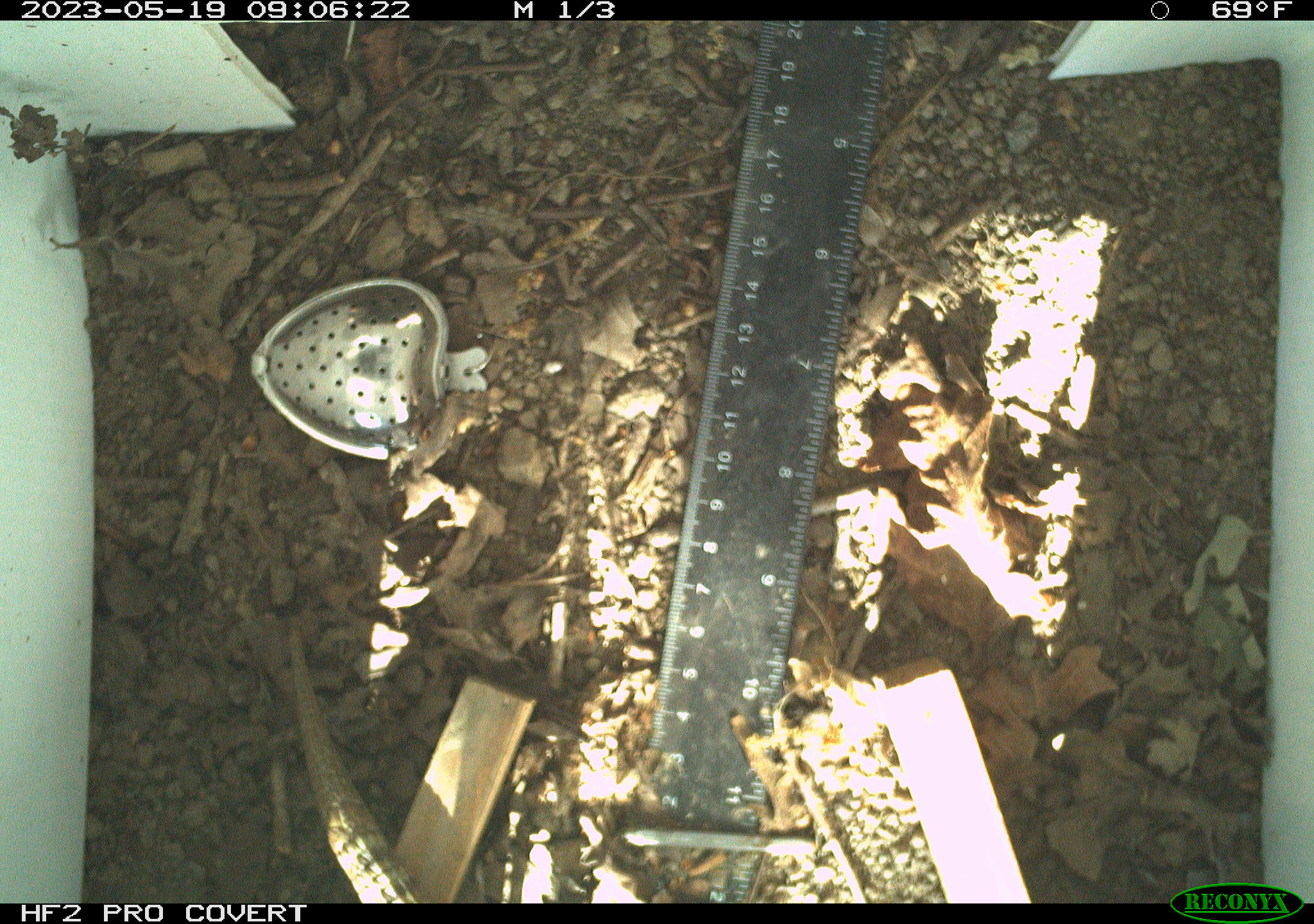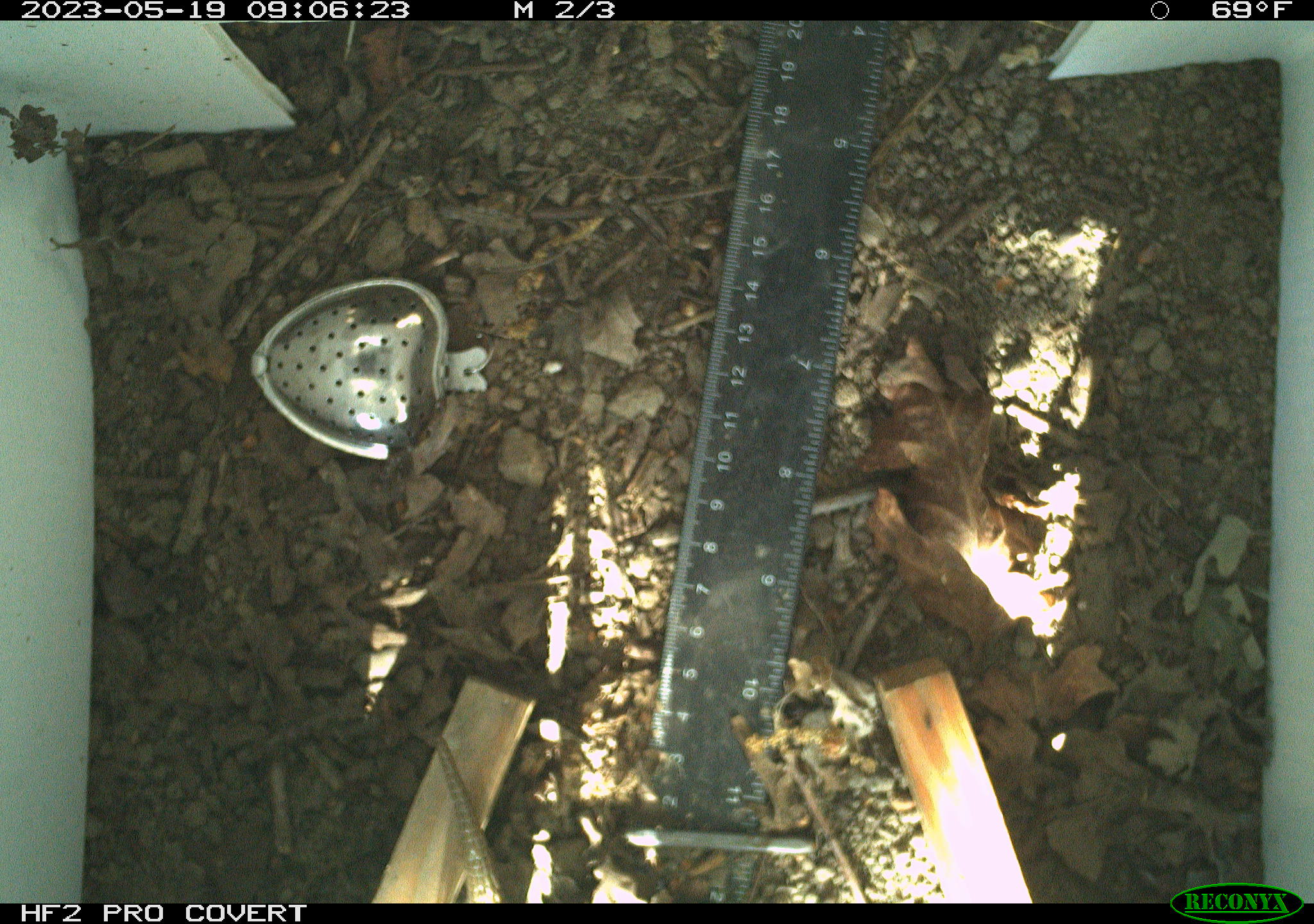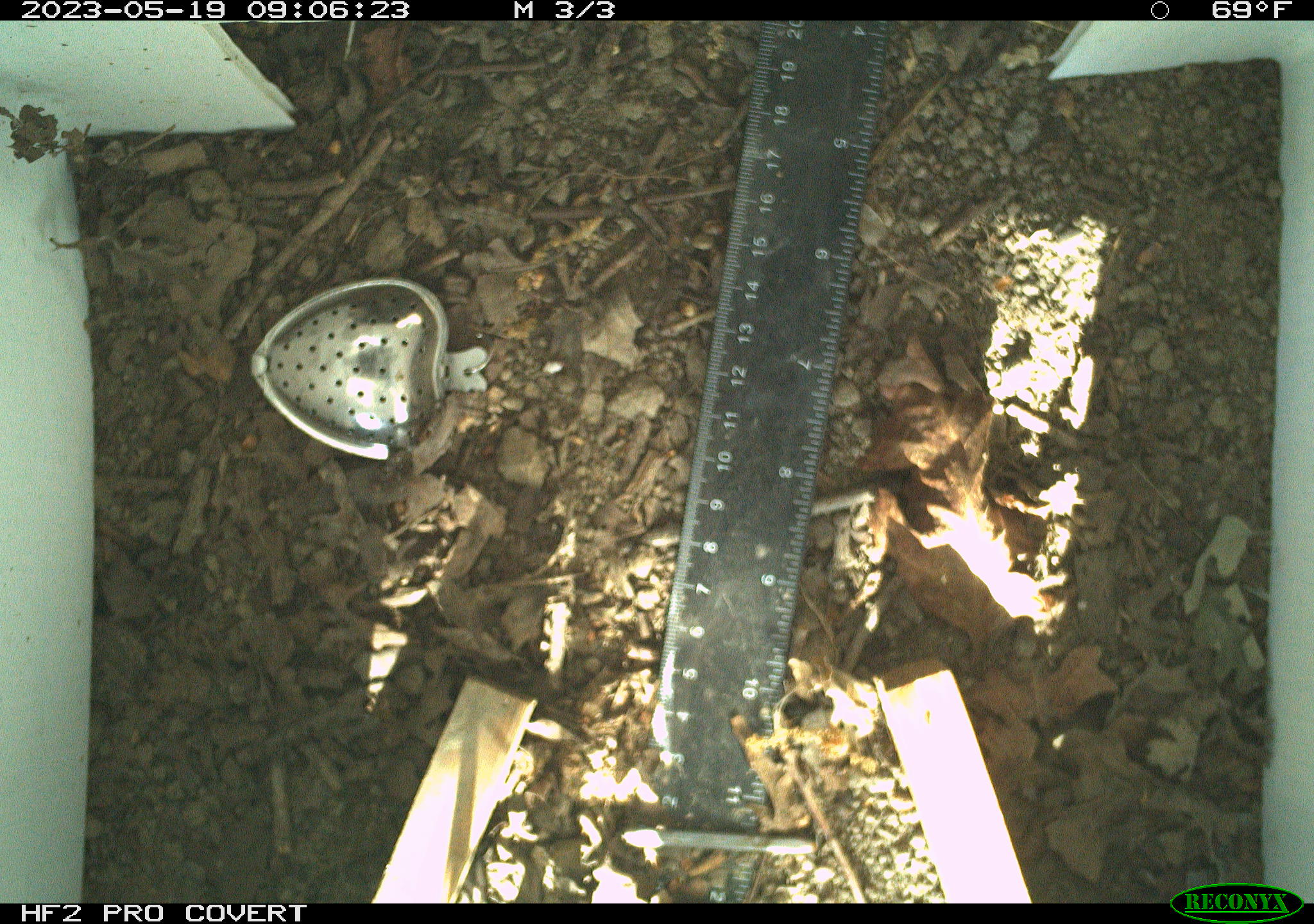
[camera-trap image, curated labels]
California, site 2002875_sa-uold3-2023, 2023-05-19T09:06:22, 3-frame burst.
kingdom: Animalia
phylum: Chordata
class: Reptilia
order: Squamata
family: Anguidae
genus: Elgaria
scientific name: Elgaria multicarinata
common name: southern alligator lizard